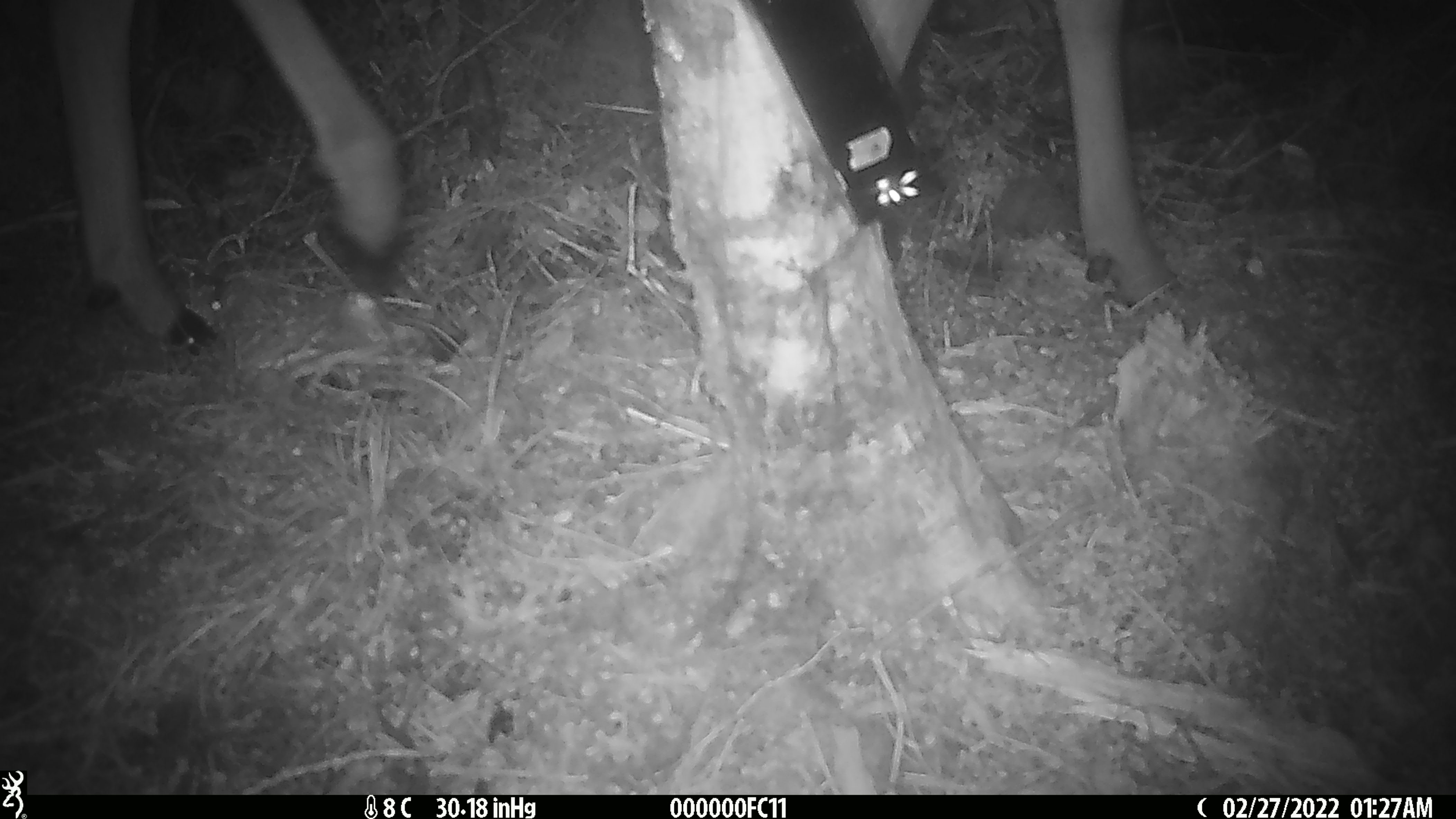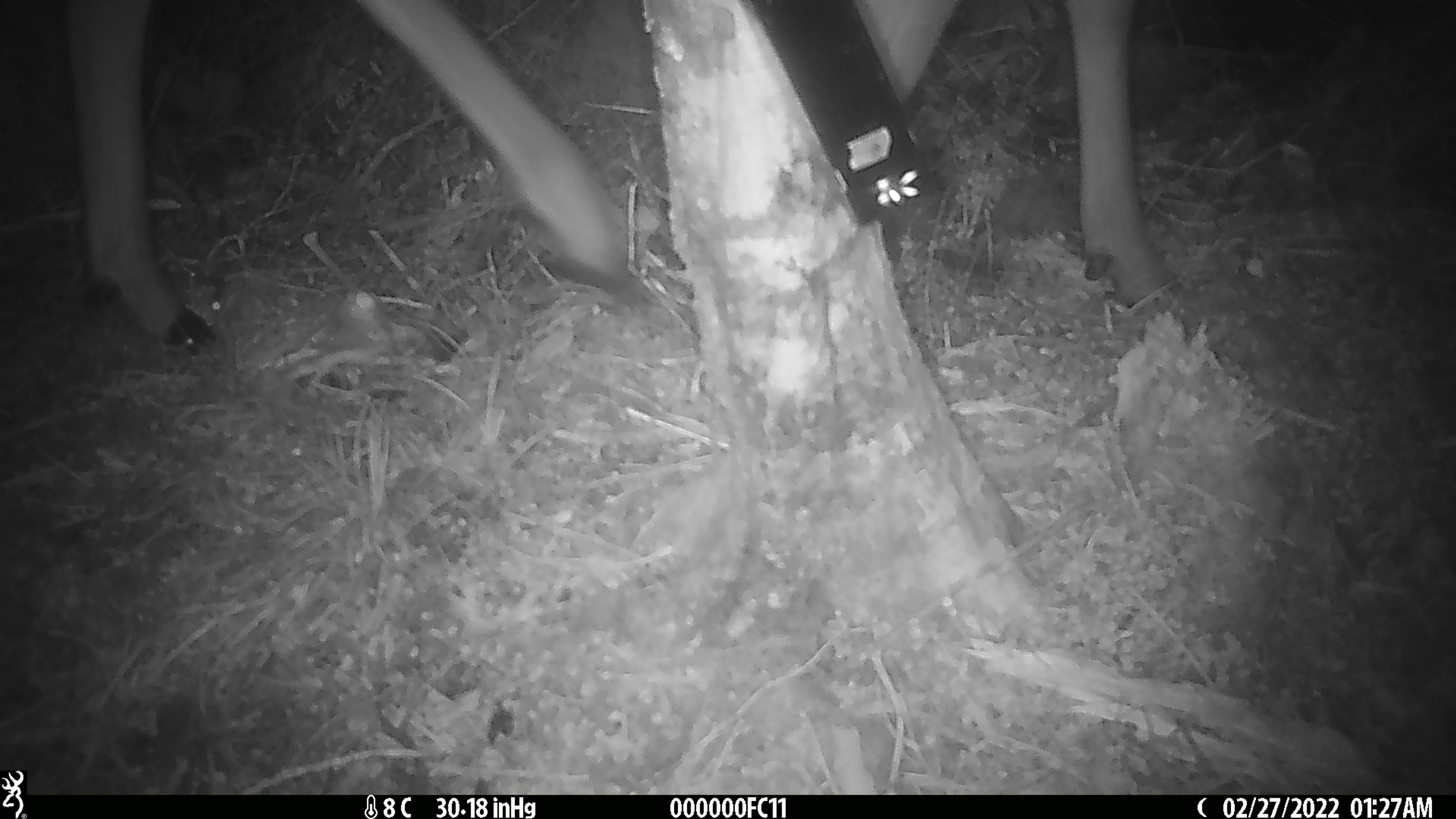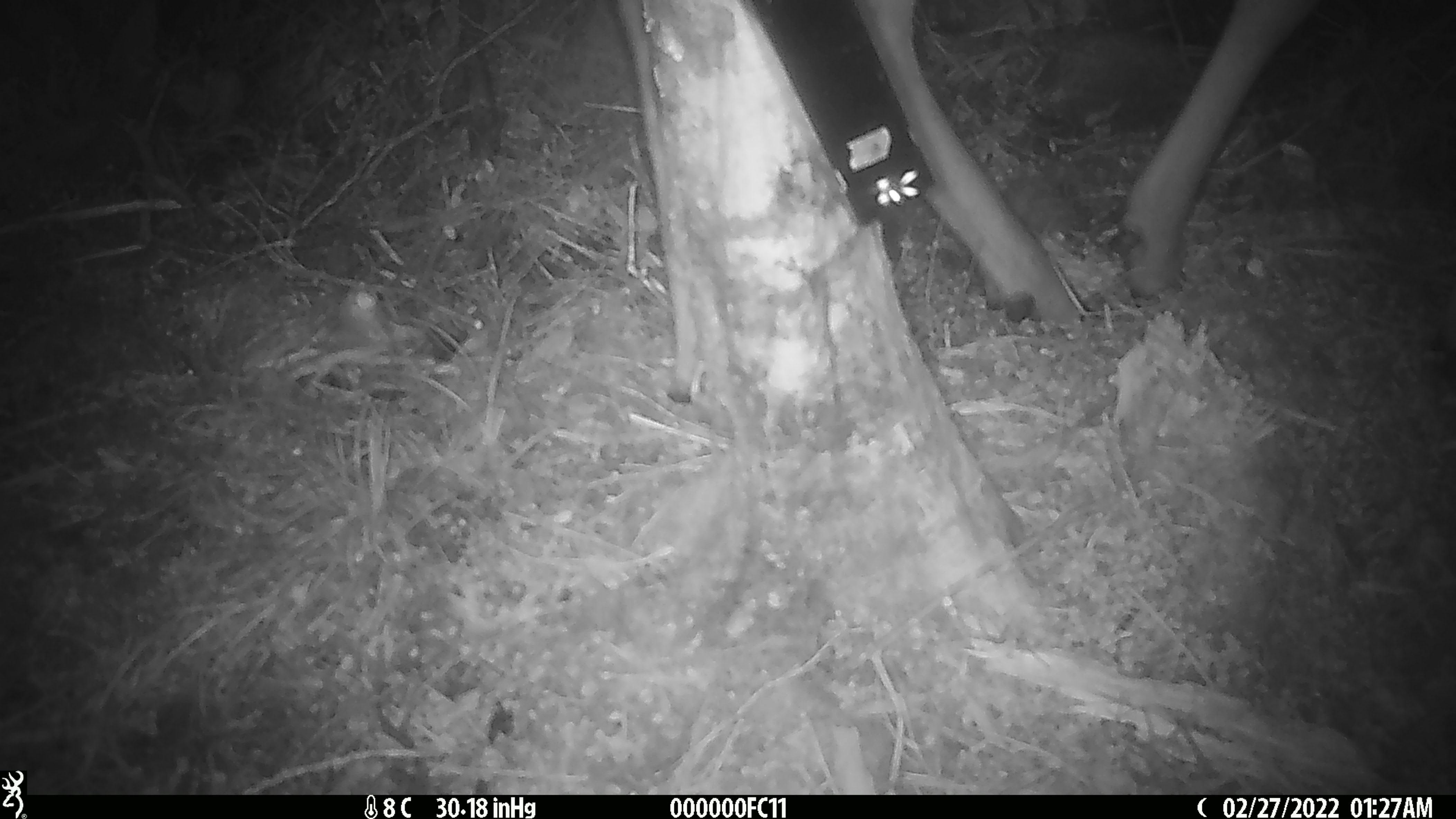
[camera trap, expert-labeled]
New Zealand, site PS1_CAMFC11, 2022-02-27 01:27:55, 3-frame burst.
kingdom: Animalia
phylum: Chordata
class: Mammalia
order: Artiodactyla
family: Cervidae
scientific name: Cervidae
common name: deer